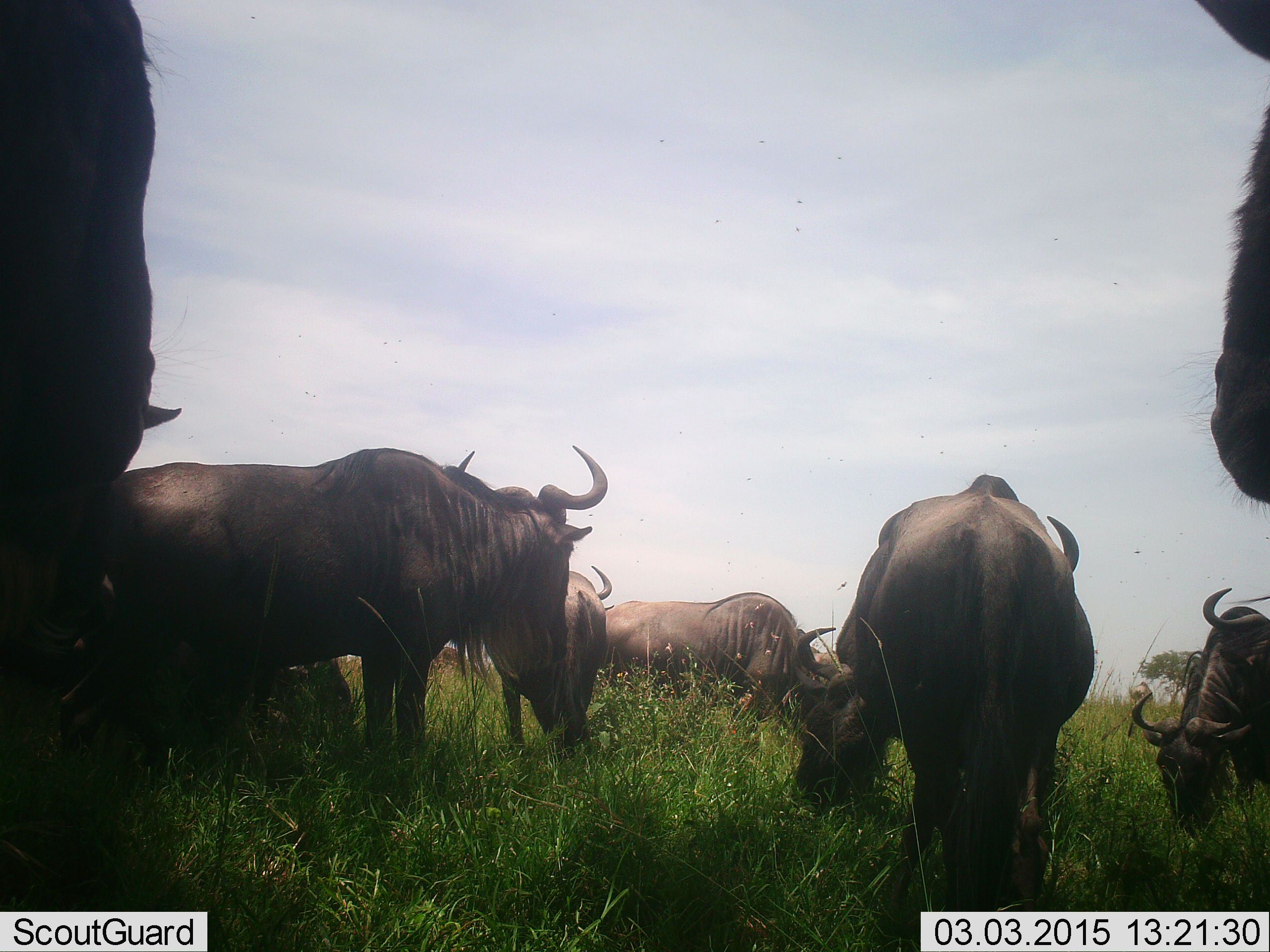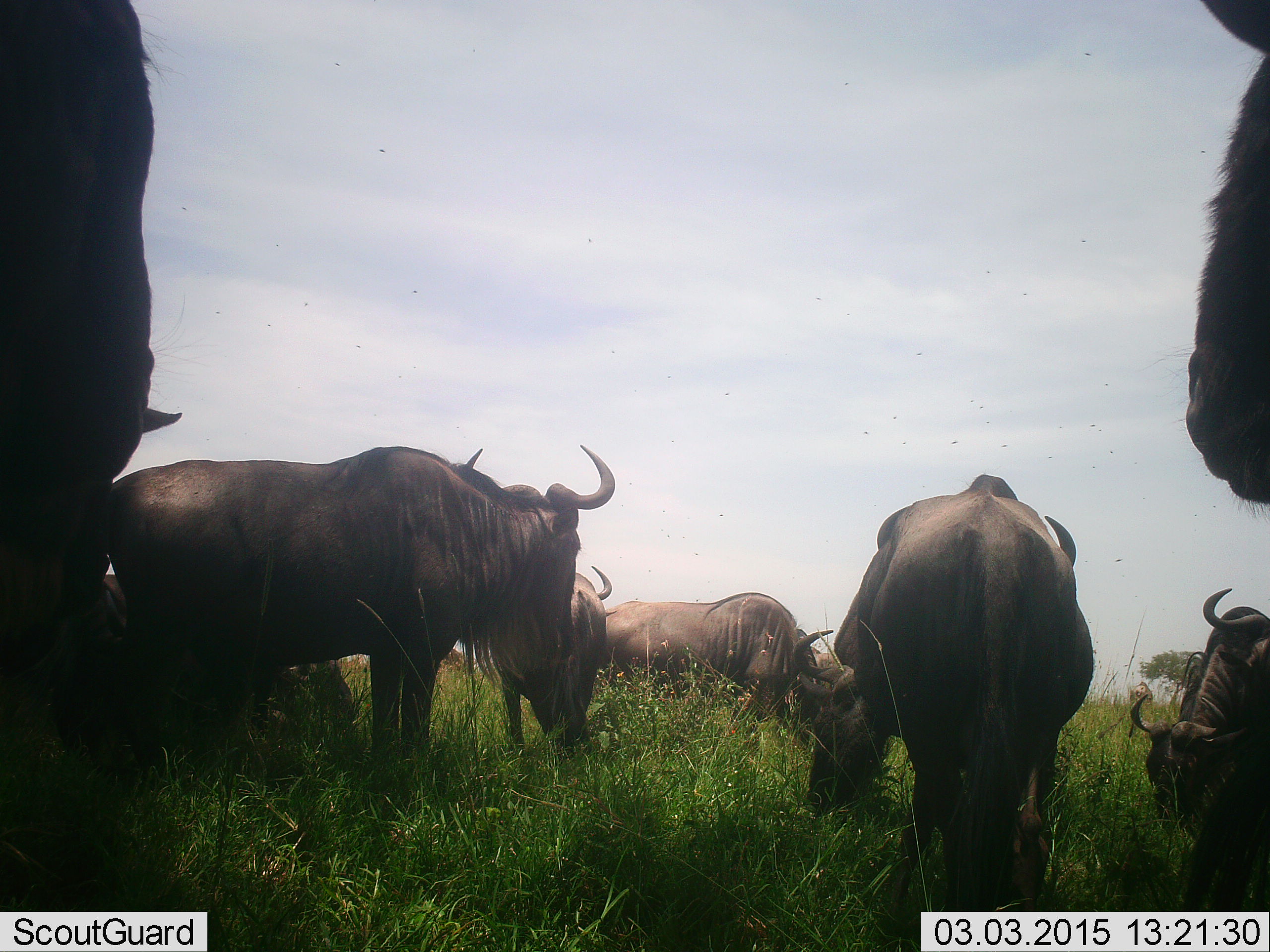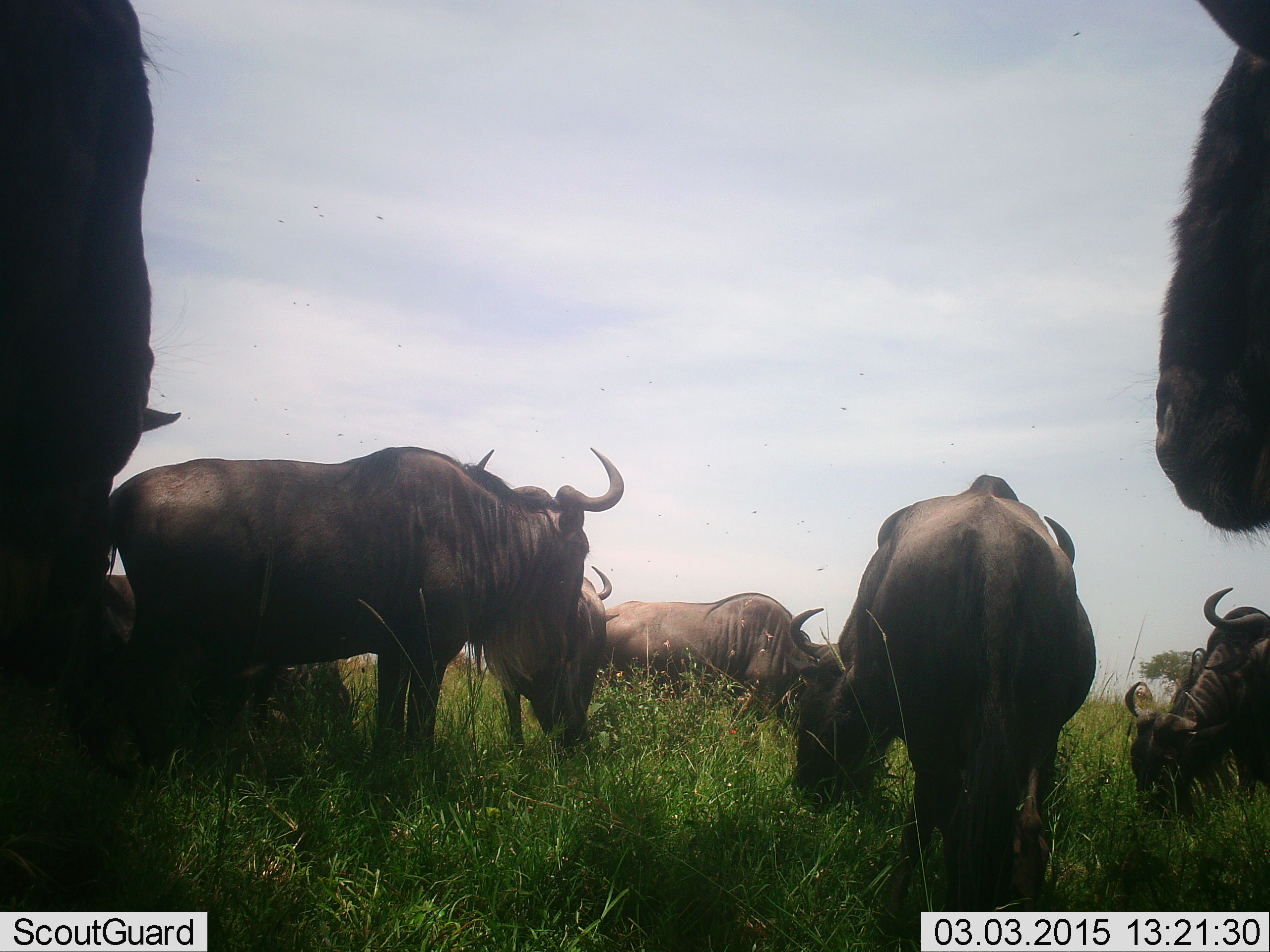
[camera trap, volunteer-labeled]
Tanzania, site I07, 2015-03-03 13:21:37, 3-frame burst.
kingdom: Animalia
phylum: Chordata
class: Mammalia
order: Artiodactyla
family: Bovidae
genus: Connochaetes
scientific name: Connochaetes taurinus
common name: blue wildebeest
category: wildebeest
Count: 9.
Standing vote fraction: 100%.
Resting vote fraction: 40%.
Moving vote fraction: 0%.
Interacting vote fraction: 0%.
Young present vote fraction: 0%.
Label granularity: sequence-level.